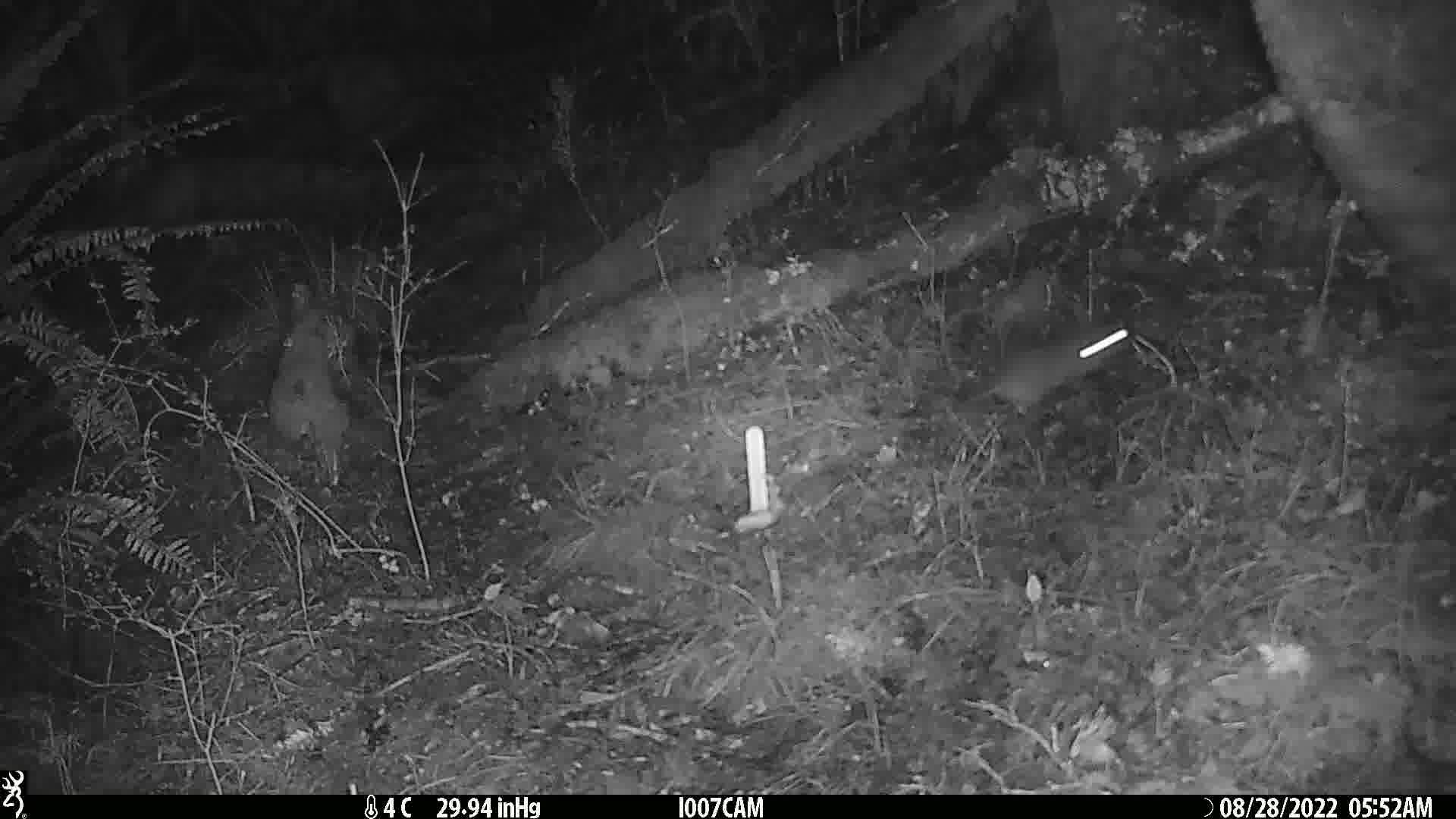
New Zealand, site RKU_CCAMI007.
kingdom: Animalia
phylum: Chordata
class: Mammalia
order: Rodentia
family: Muridae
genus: Rattus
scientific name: Rattus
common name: rat